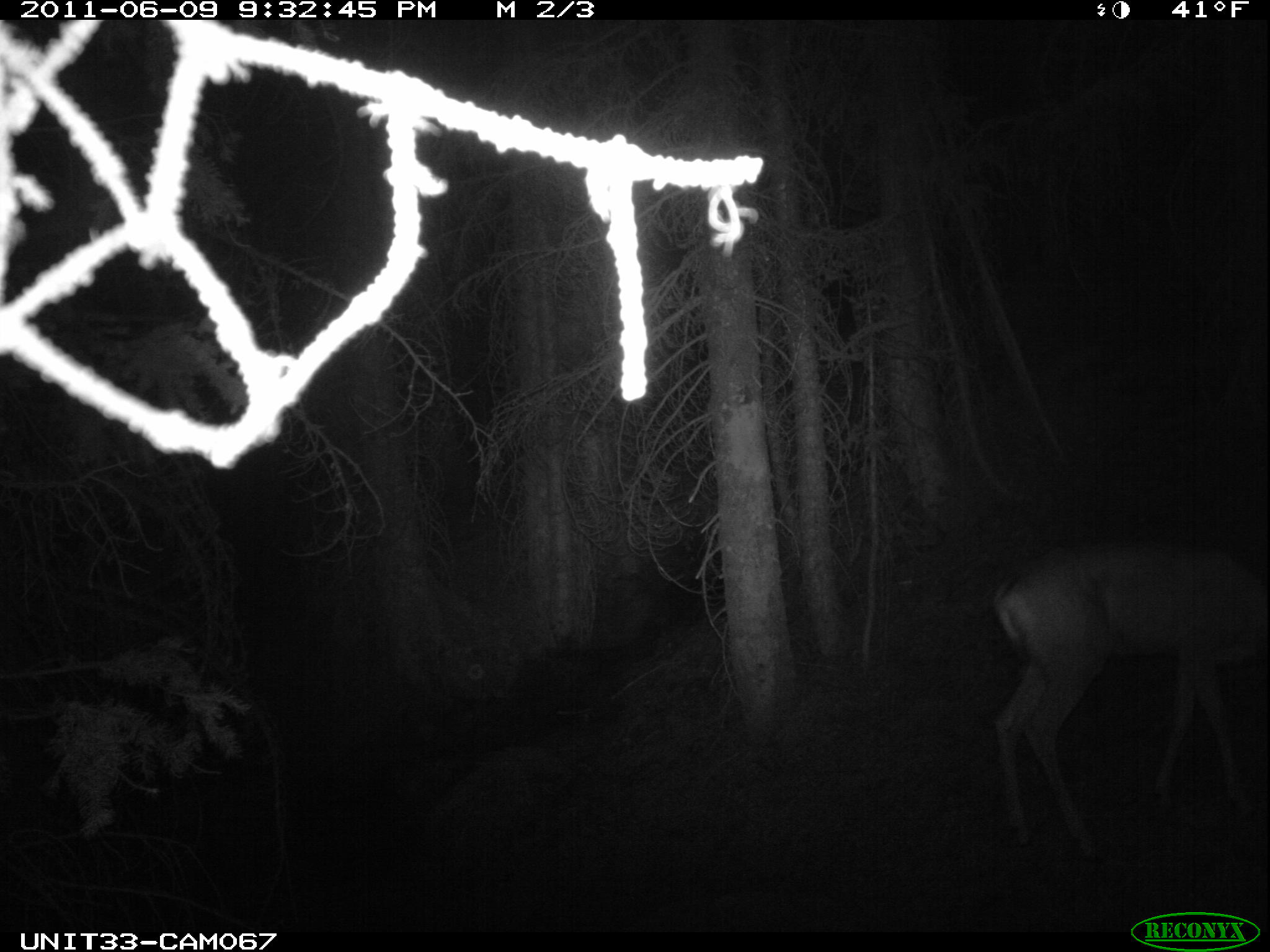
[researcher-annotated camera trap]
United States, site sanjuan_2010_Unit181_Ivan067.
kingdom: Animalia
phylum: Chordata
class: Mammalia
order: Artiodactyla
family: Cervidae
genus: Odocoileus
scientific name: Odocoileus hemionus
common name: mule deer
Odocoileus hemionus (mule deer).